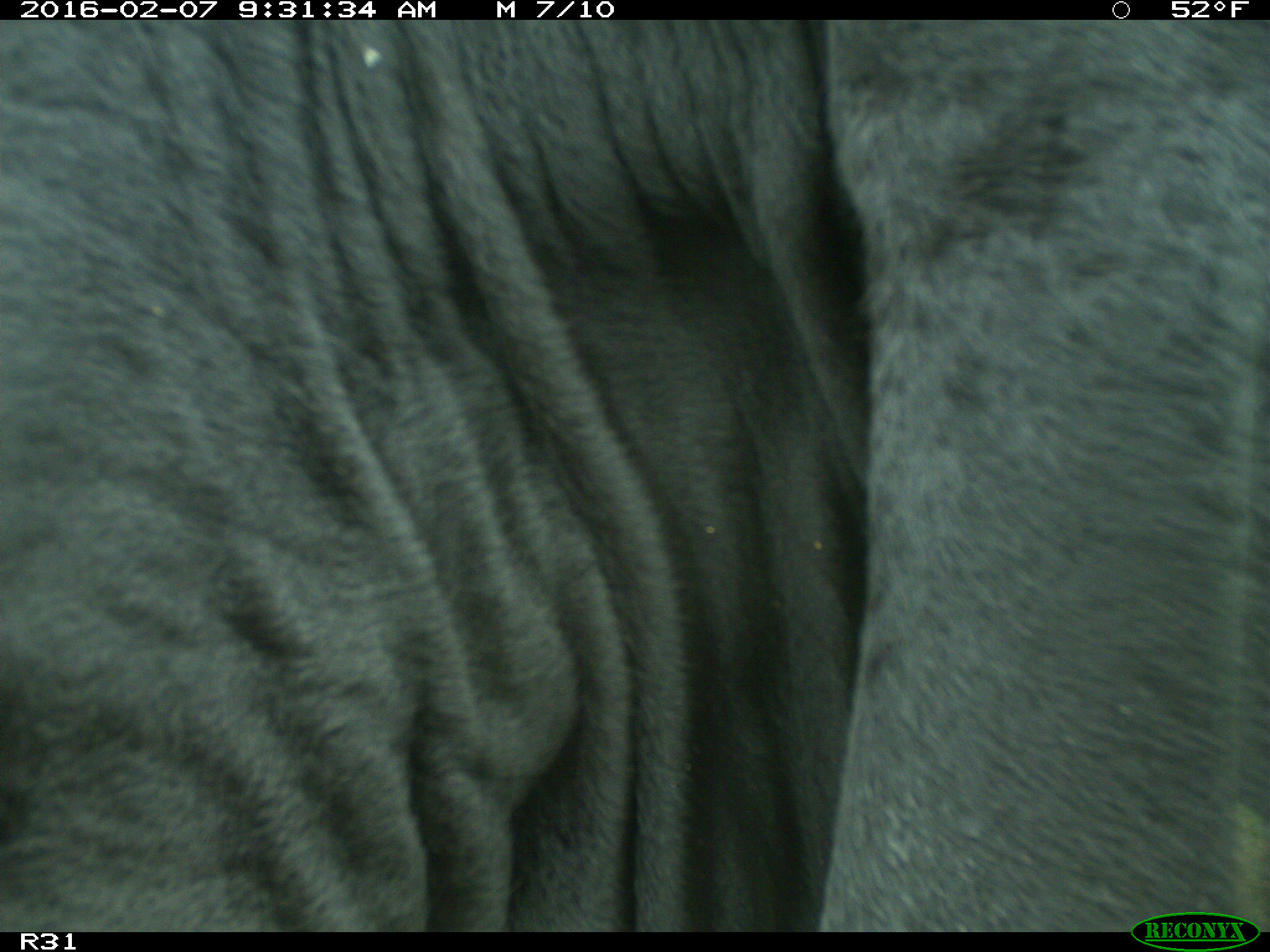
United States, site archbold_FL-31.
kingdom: Animalia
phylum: Chordata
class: Mammalia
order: Artiodactyla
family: Bovidae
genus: Bos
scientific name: Bos taurus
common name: domestic cow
Bos taurus (domestic cow).